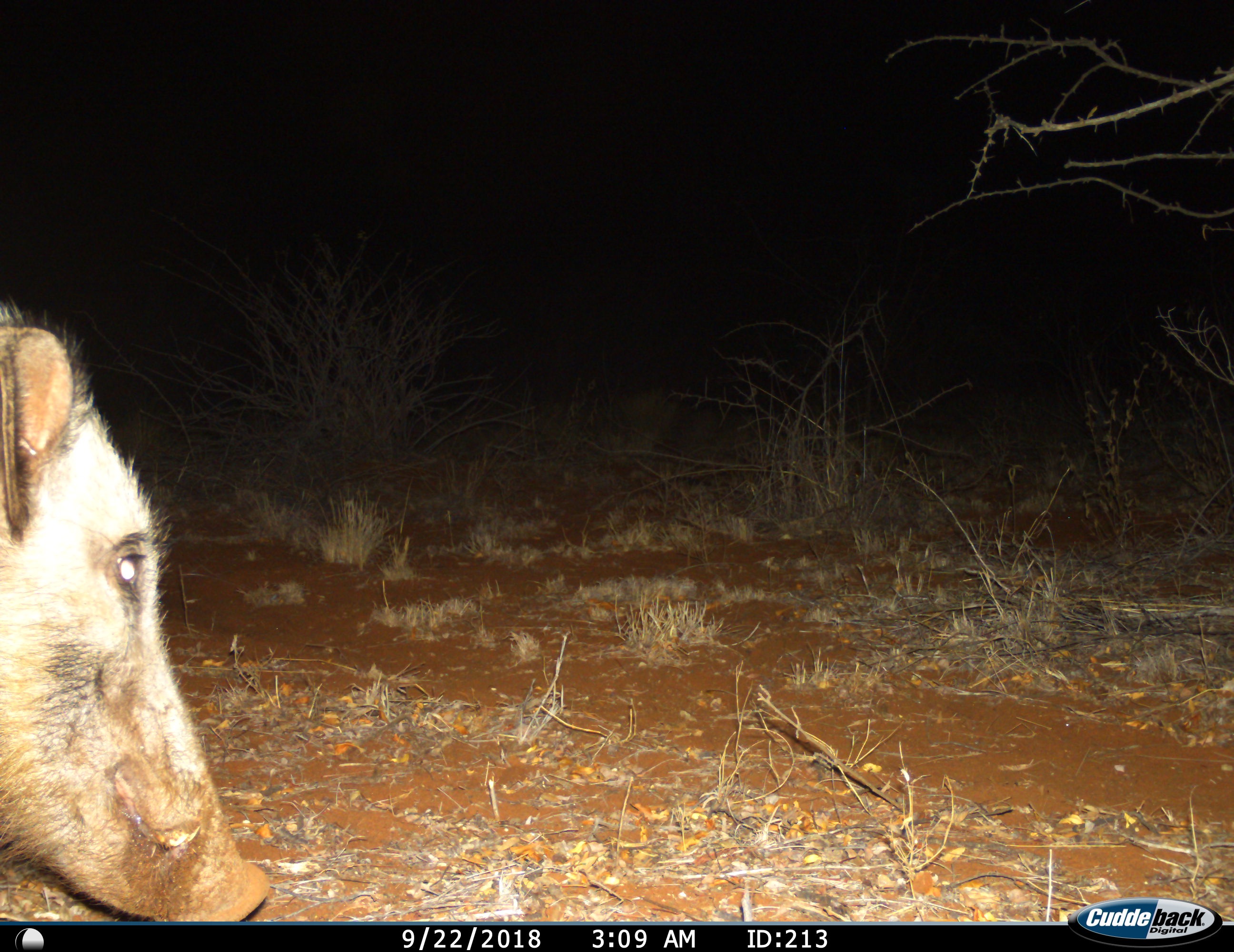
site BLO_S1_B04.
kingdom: Animalia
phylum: Chordata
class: Mammalia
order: Artiodactyla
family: Suidae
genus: Potamochoerus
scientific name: Potamochoerus larvatus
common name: bushpig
Bushpig (Potamochoerus larvatus), count 1. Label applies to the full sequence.